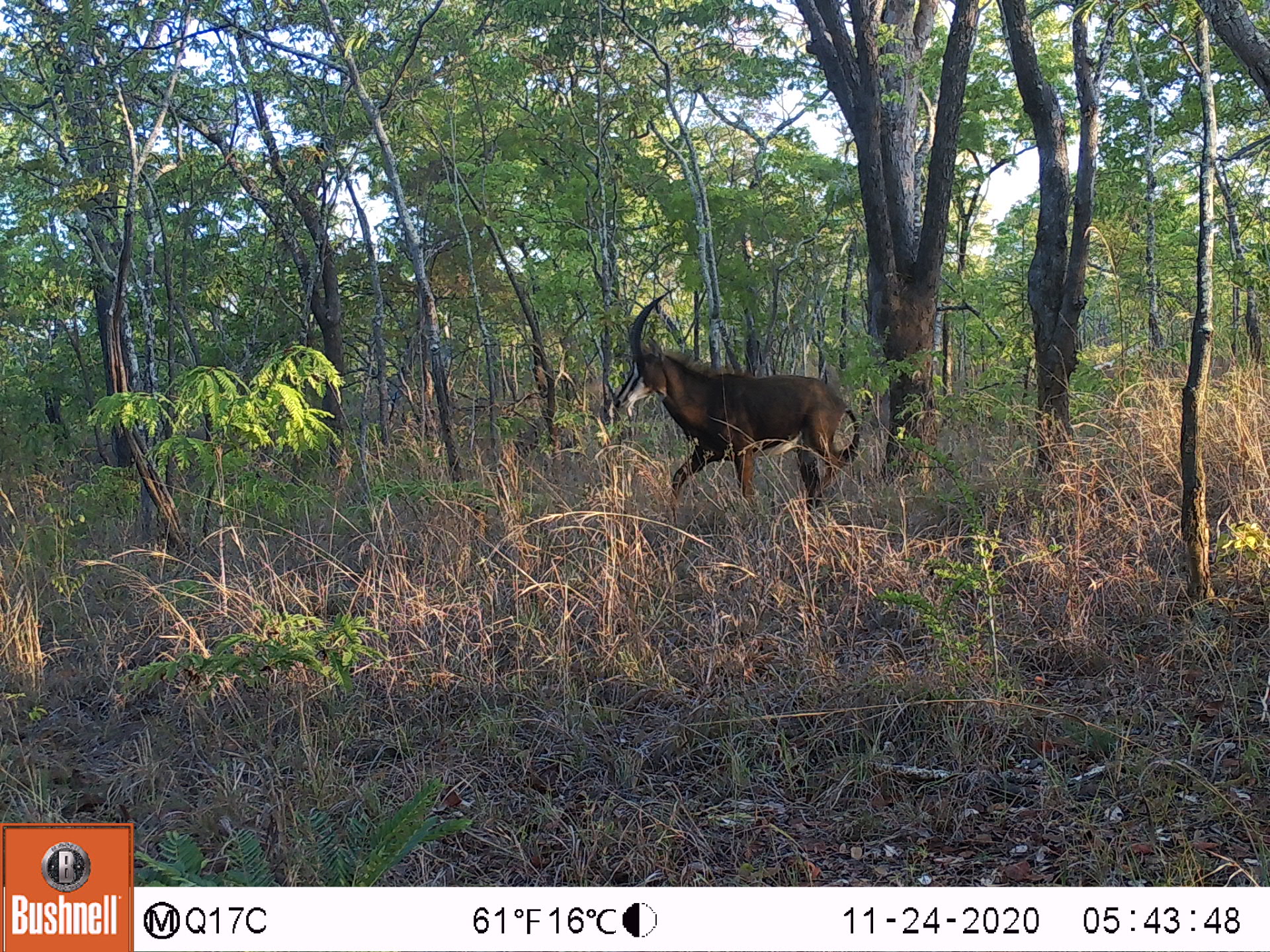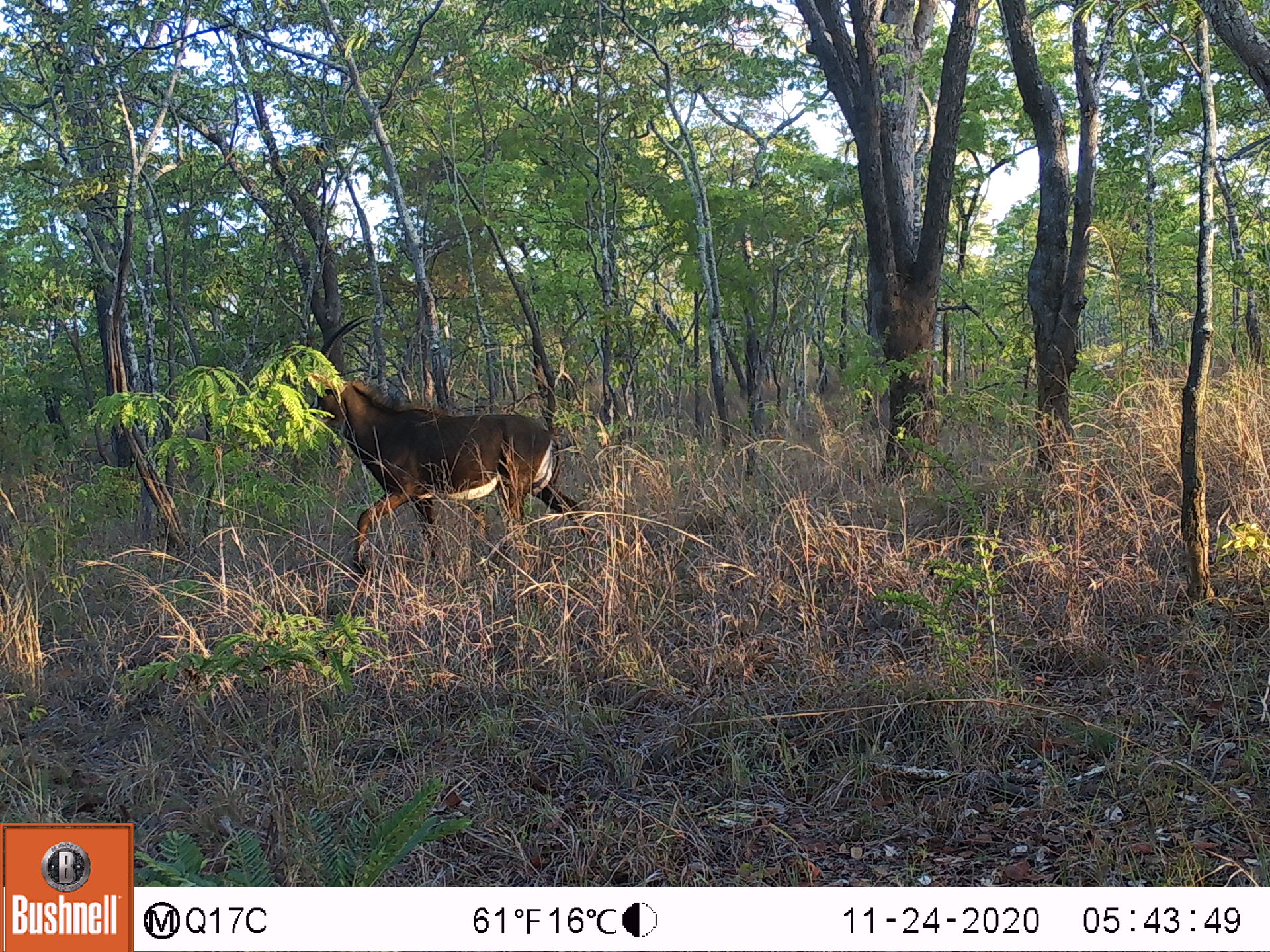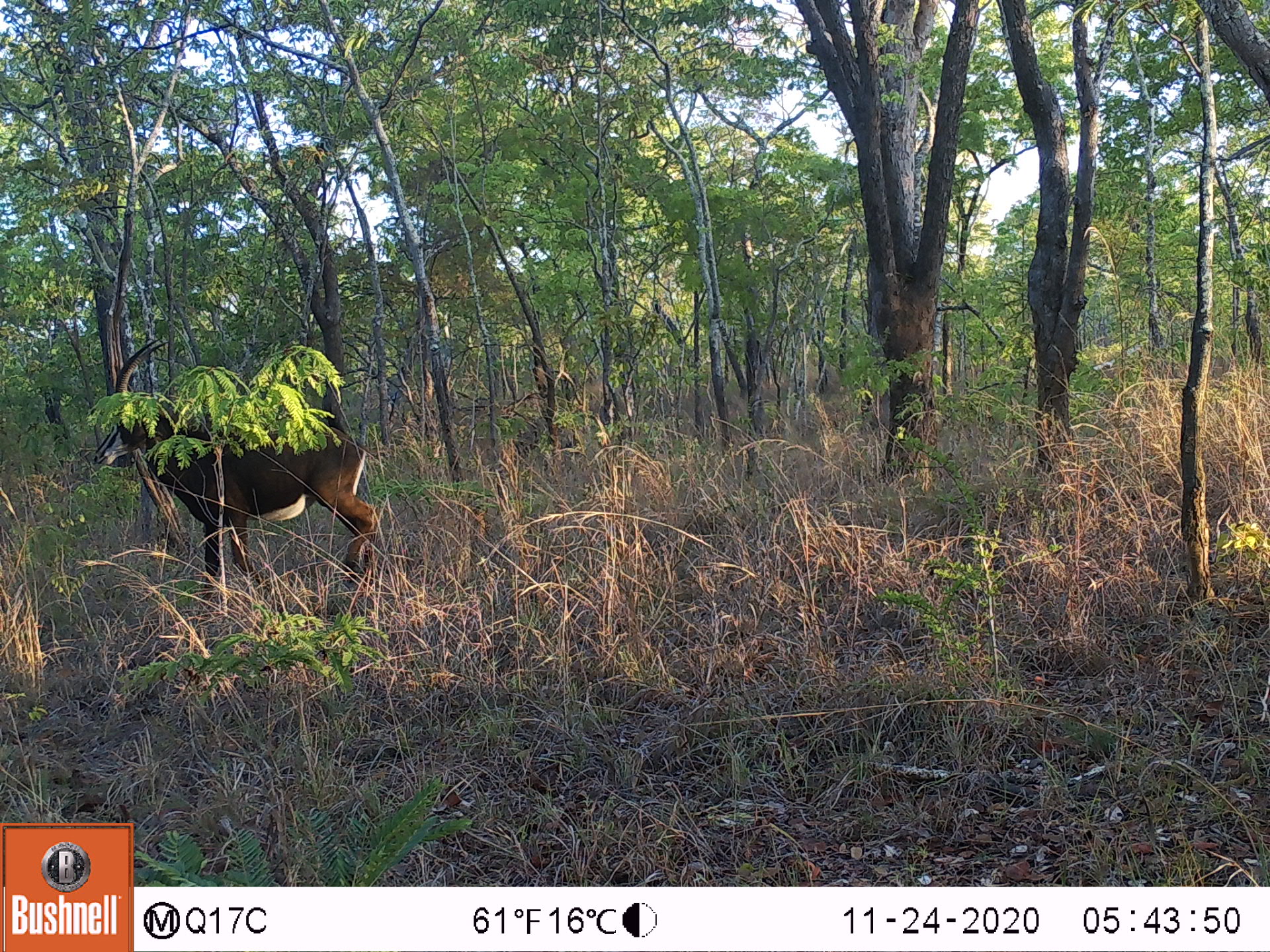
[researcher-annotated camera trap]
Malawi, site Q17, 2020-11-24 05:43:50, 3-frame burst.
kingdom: Animalia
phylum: Chordata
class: Mammalia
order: Artiodactyla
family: Bovidae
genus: Hippotragus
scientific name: Hippotragus niger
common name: sable antelope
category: sable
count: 1